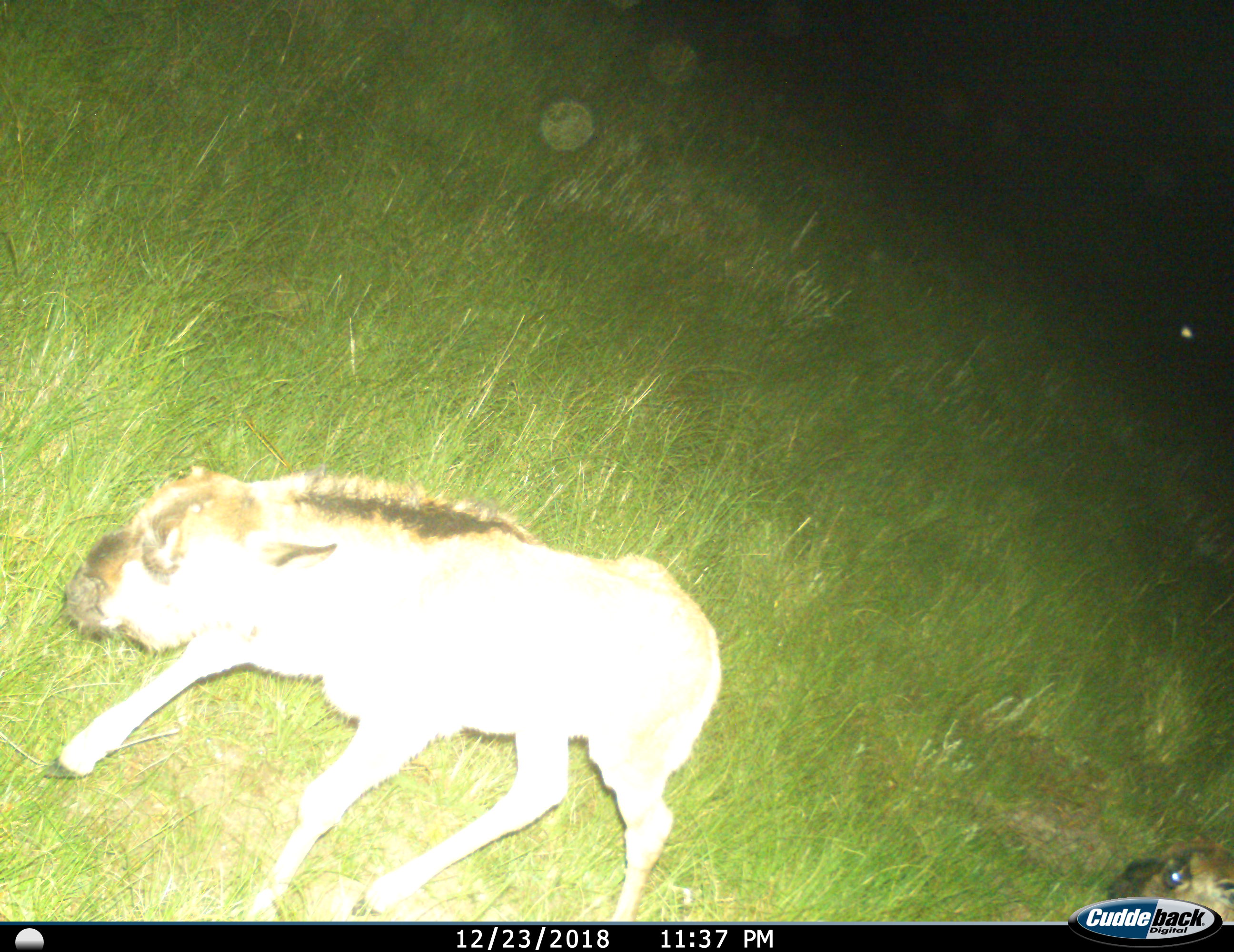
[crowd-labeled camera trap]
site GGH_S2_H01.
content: unidentified animal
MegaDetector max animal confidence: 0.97